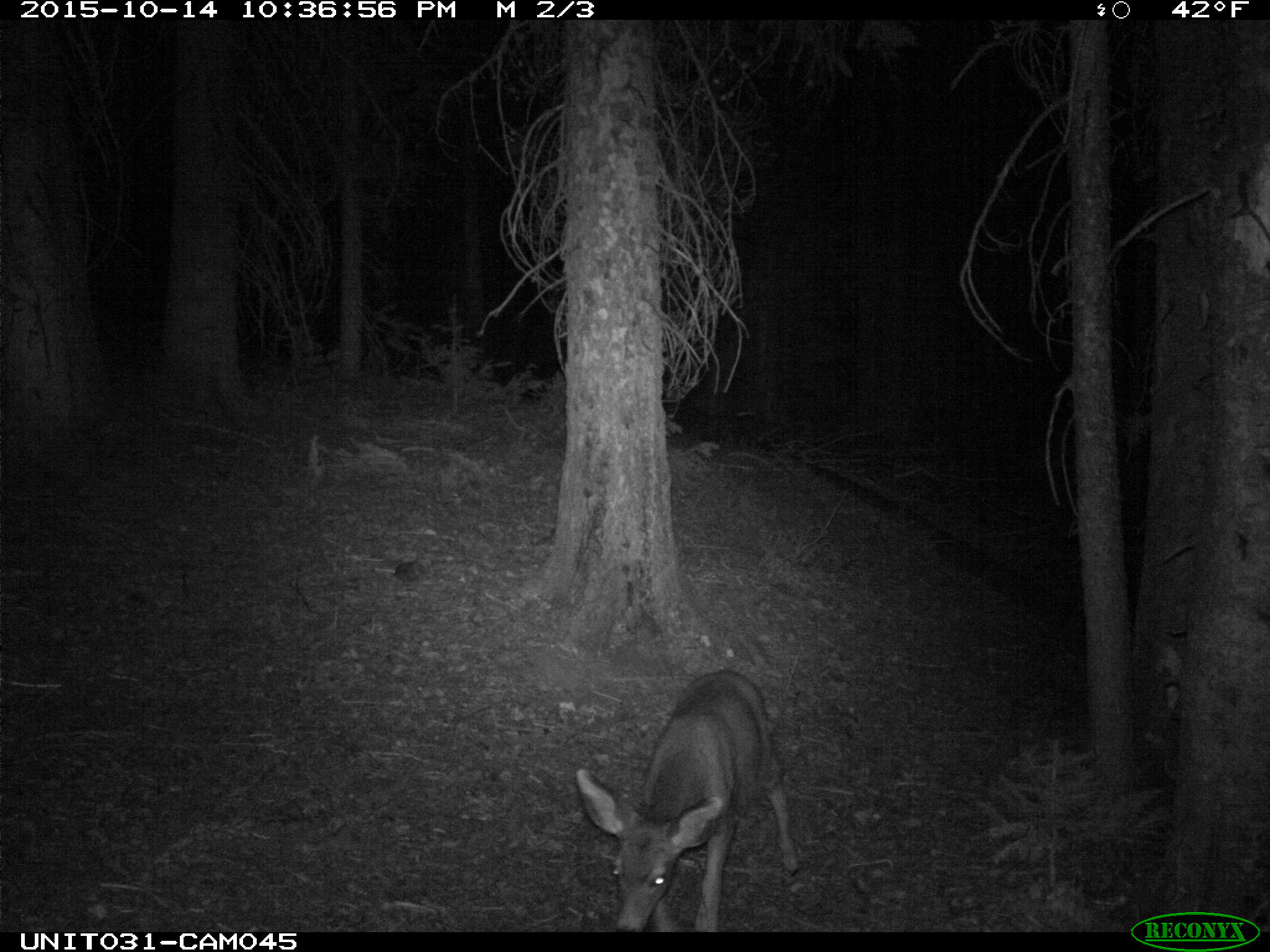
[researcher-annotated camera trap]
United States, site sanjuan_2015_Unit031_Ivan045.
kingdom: Animalia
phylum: Chordata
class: Mammalia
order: Artiodactyla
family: Cervidae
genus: Odocoileus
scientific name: Odocoileus hemionus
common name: mule deer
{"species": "Odocoileus hemionus (mule deer)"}